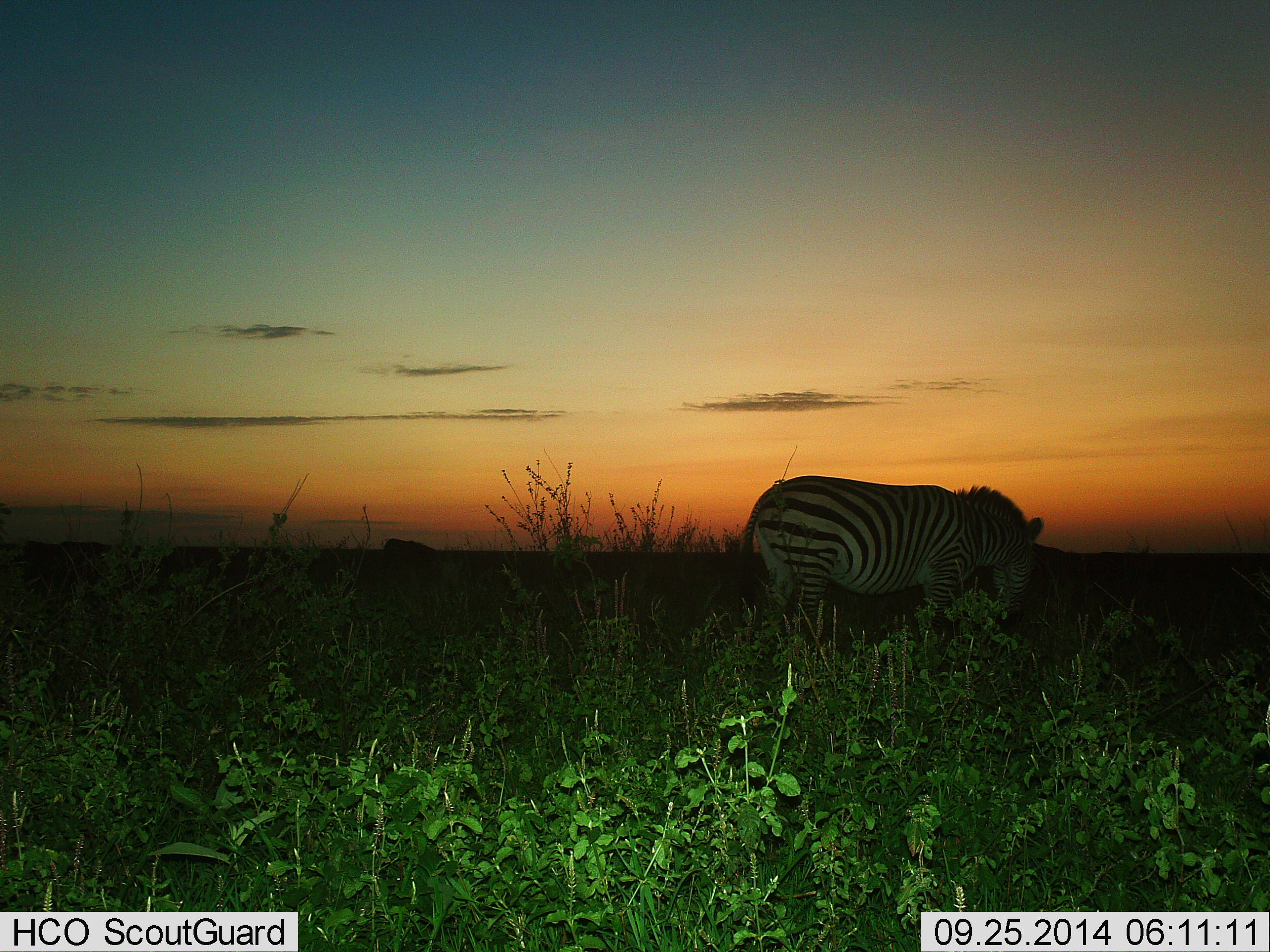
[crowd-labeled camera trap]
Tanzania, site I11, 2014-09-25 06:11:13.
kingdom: Animalia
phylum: Chordata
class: Mammalia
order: Perissodactyla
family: Equidae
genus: Equus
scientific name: Equus quagga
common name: plains zebra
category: zebra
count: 1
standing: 55%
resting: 9%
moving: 27%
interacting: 0%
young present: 0%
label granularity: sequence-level